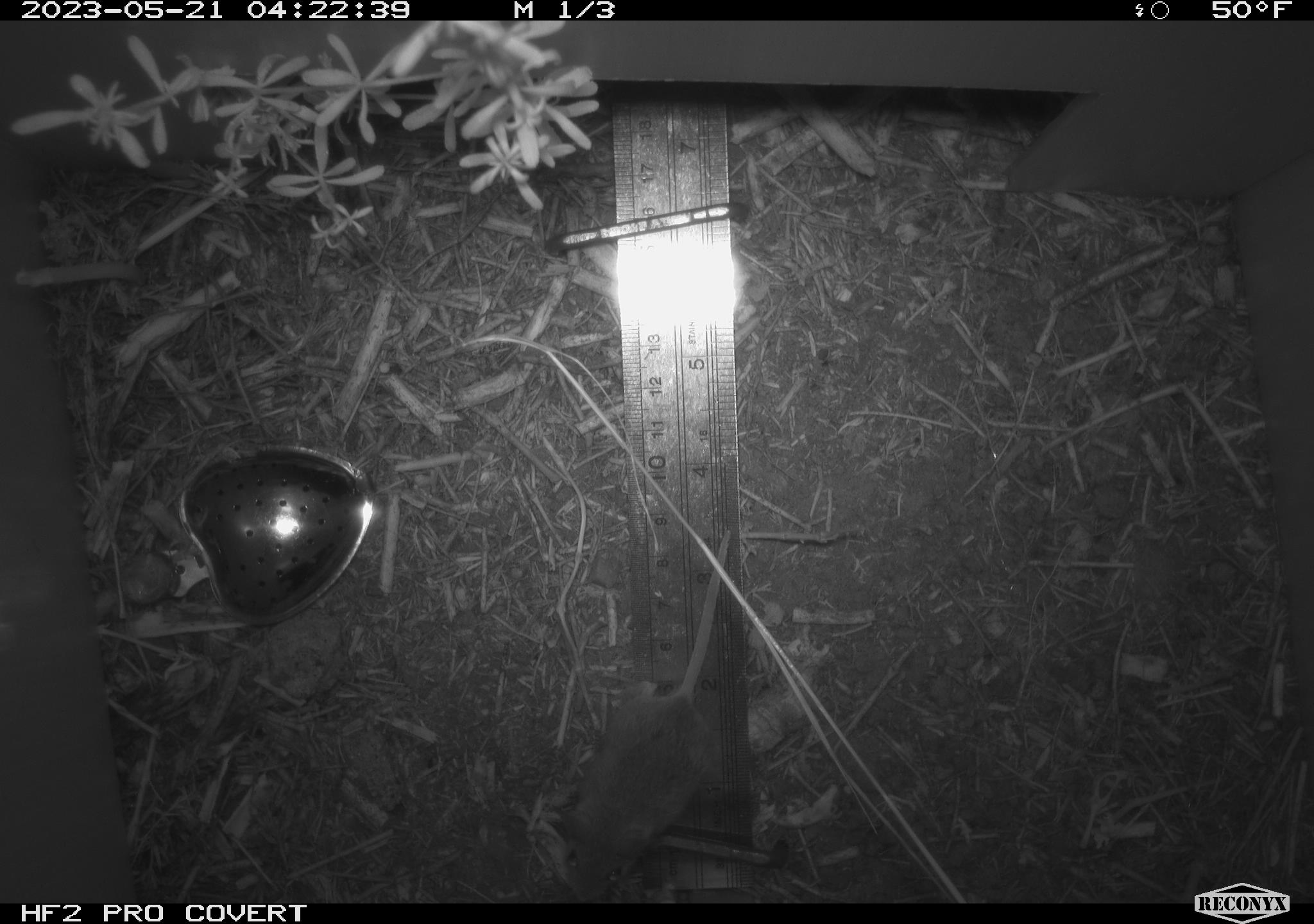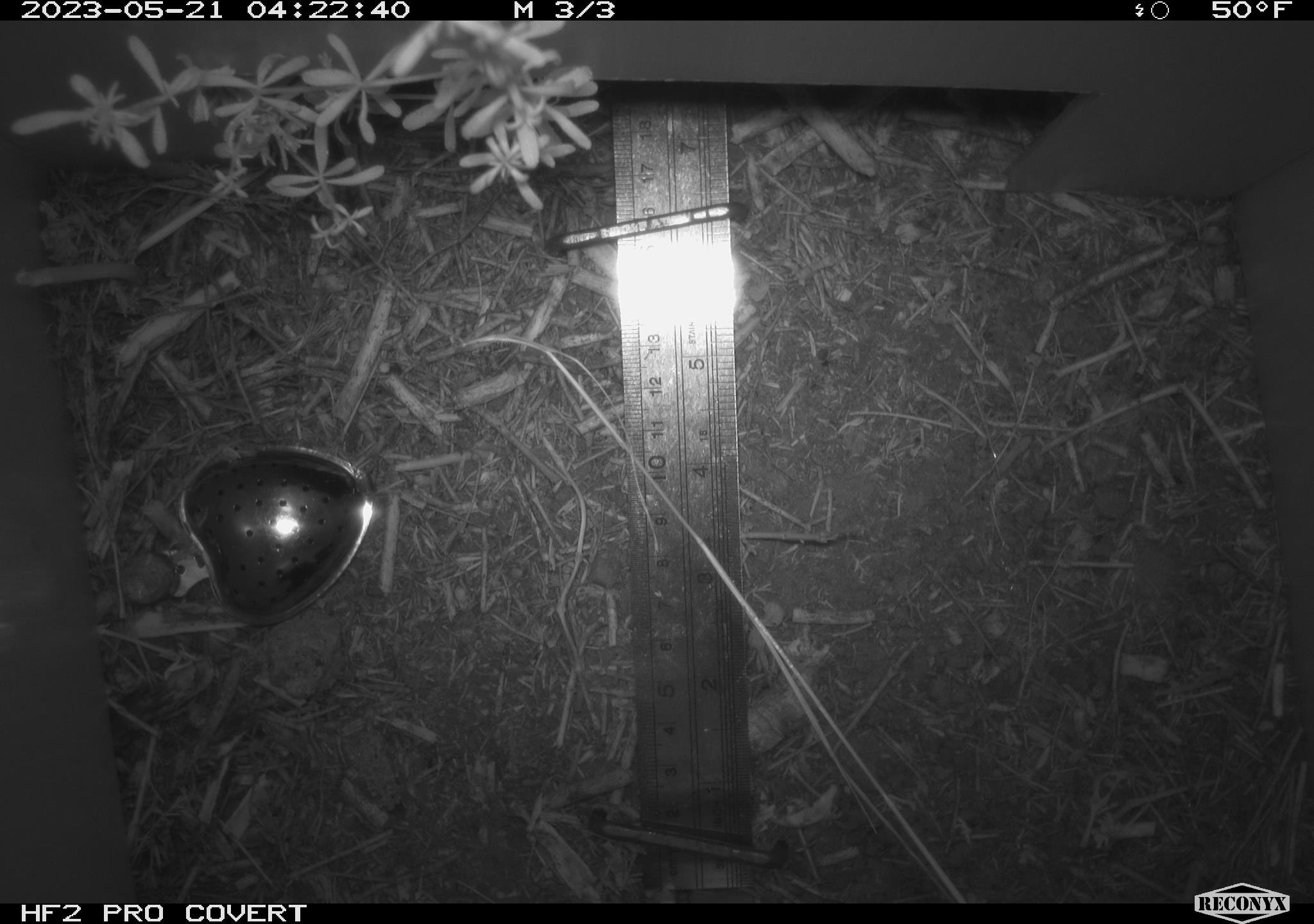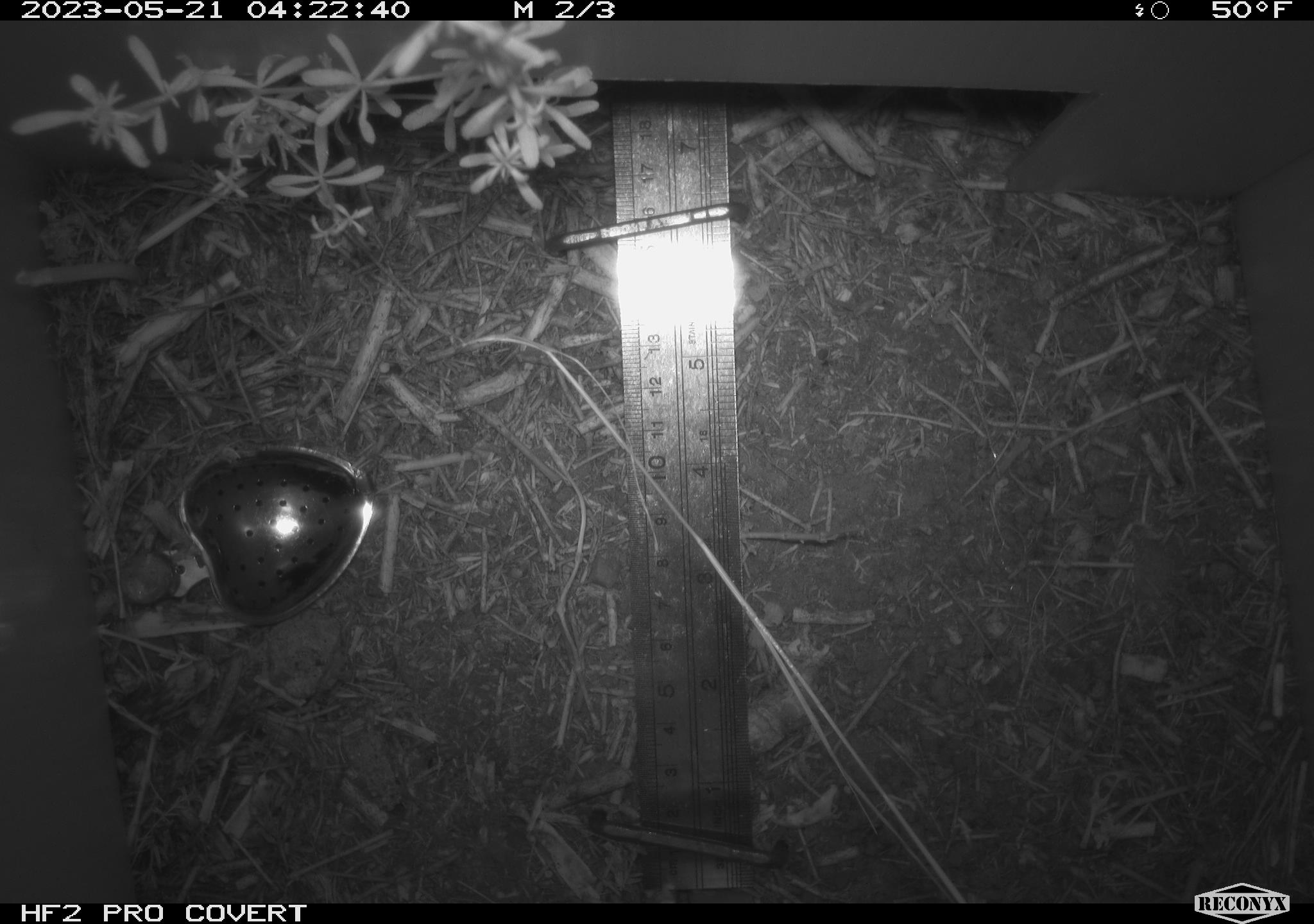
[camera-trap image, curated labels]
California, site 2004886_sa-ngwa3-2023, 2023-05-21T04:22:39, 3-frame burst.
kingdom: Animalia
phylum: Chordata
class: Mammalia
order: Rodentia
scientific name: Rodentia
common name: mouse species